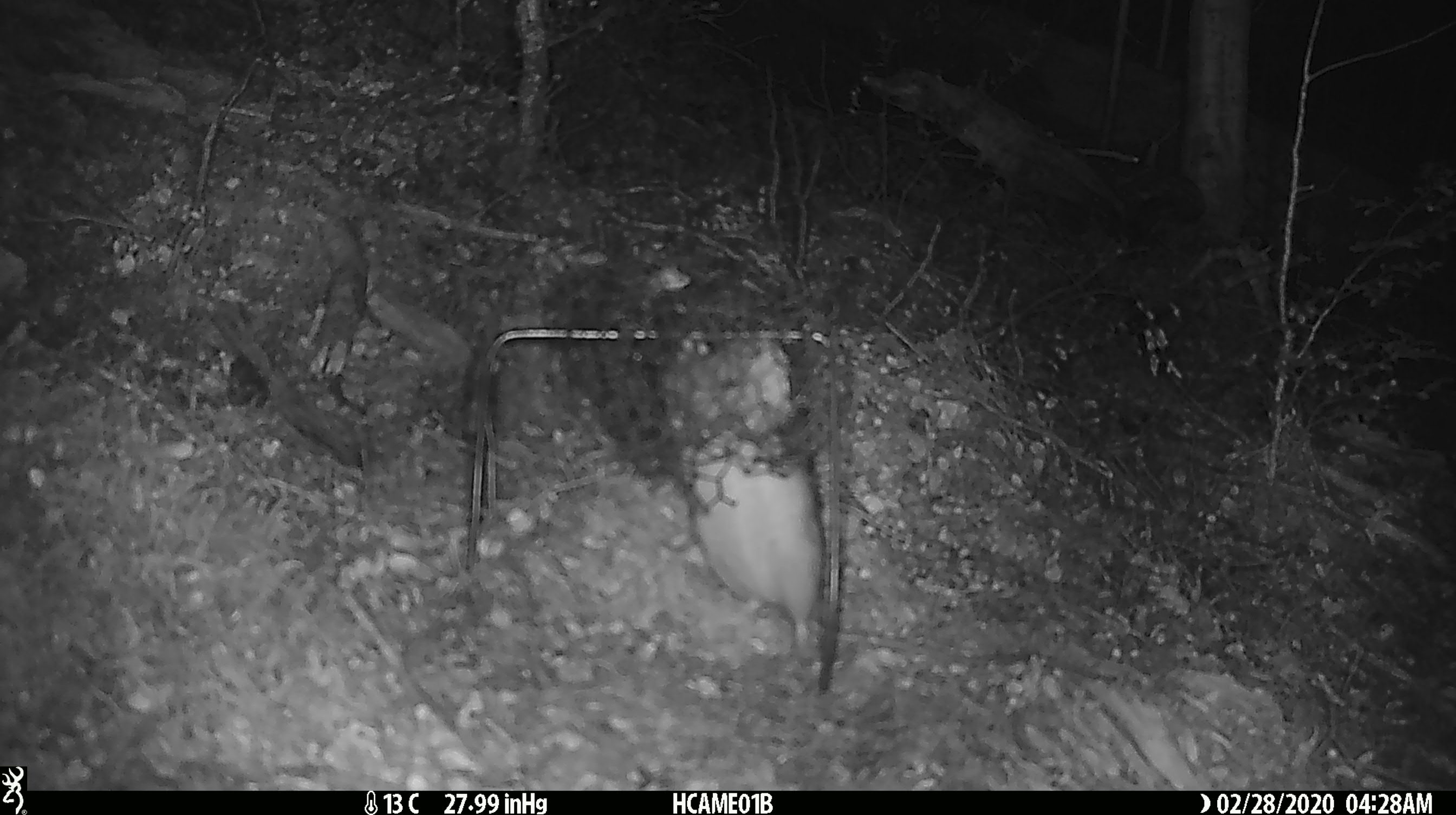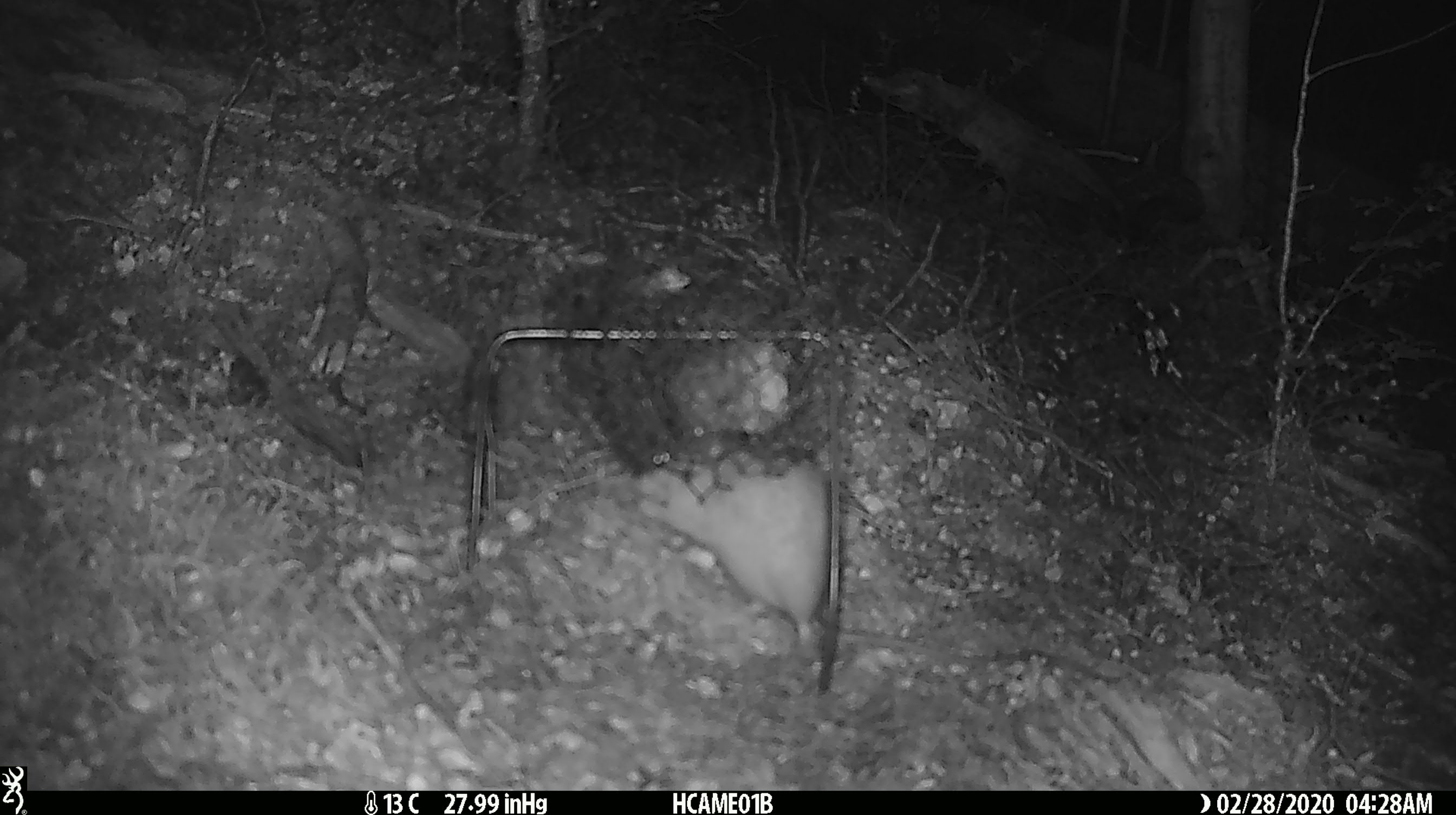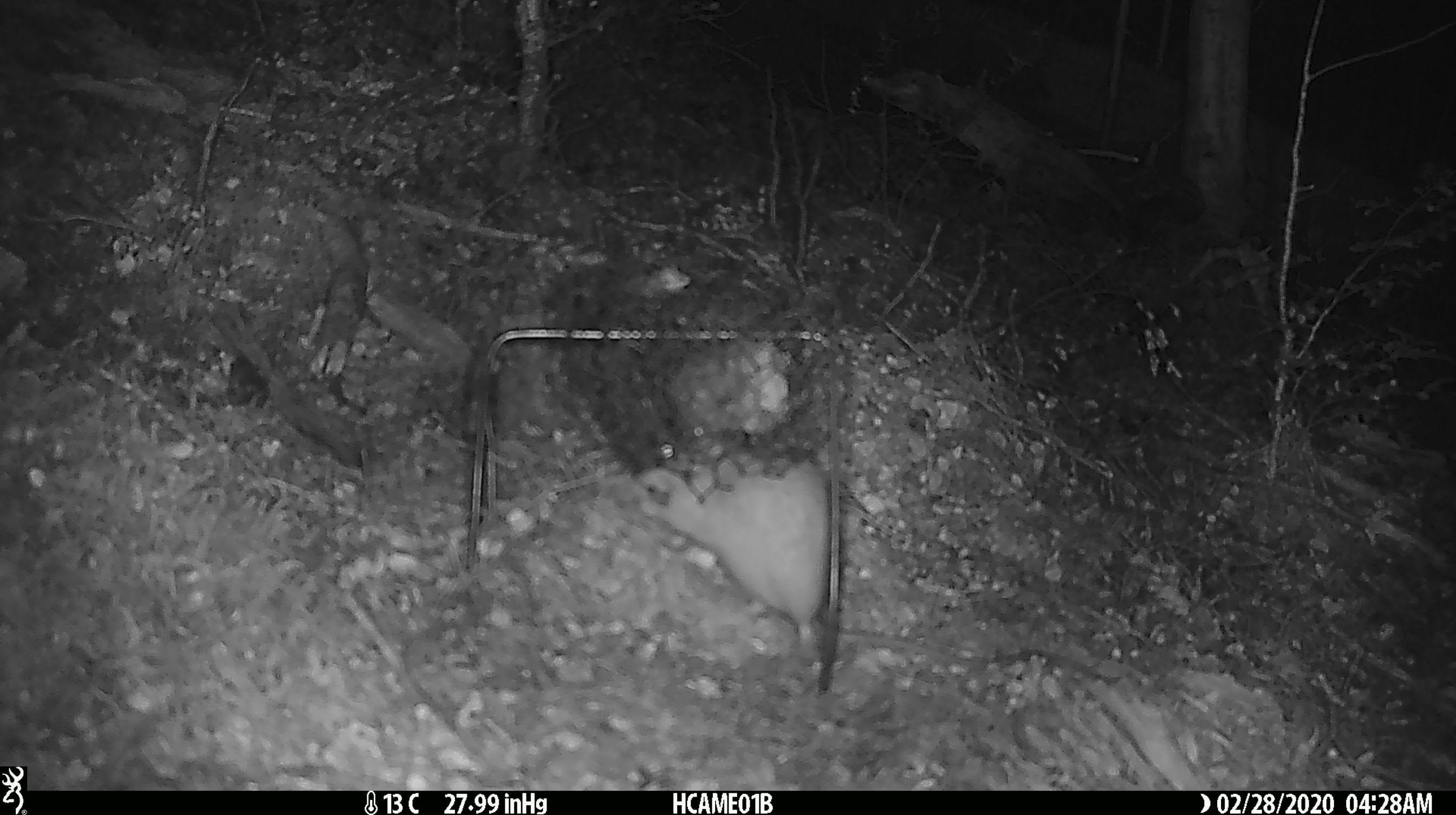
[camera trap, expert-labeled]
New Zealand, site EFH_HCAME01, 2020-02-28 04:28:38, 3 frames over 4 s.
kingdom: Animalia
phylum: Chordata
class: Mammalia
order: Rodentia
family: Muridae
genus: Rattus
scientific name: Rattus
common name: rat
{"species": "rat (Rattus)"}